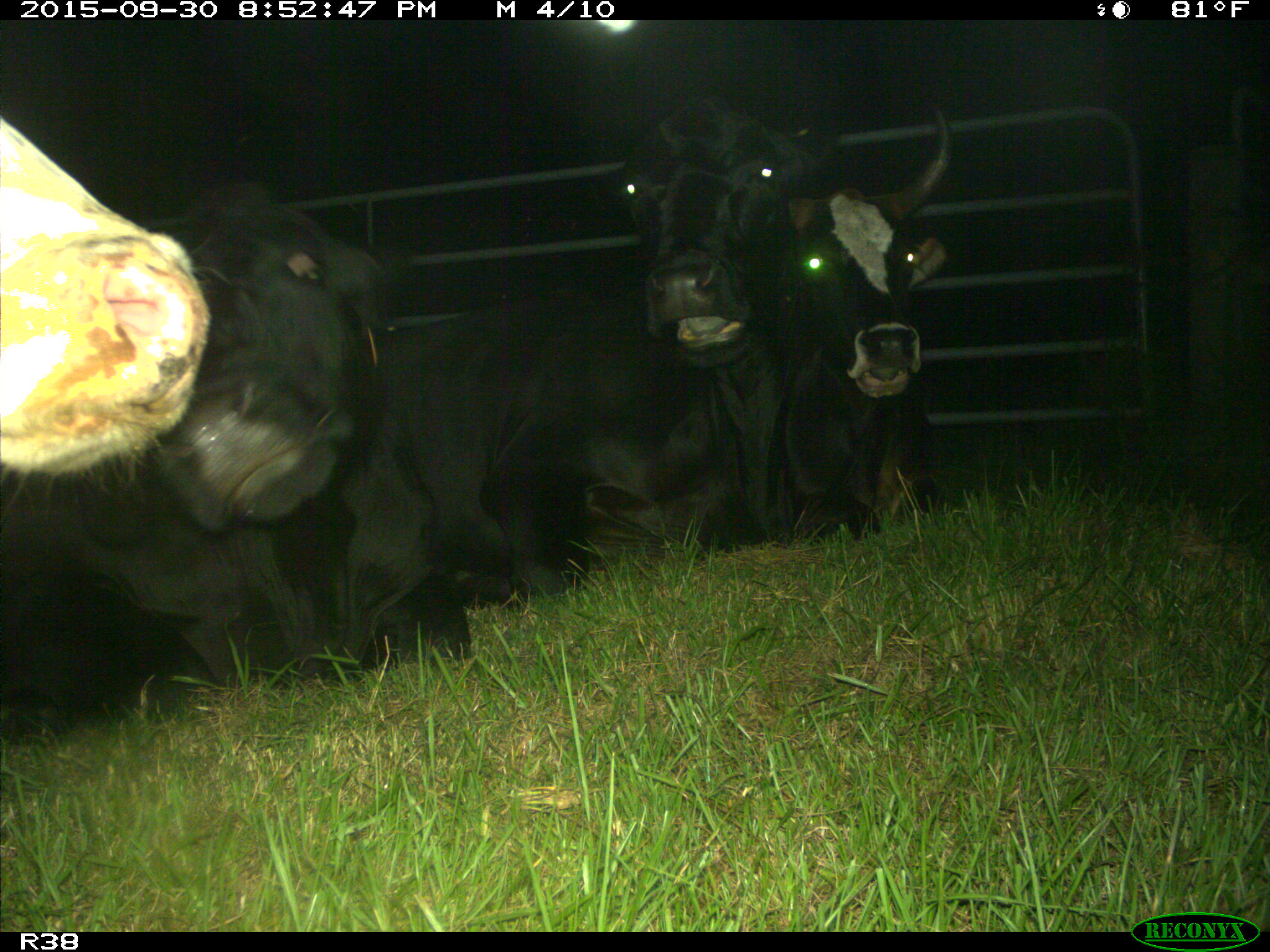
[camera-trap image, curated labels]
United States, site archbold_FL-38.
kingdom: Animalia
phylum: Chordata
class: Mammalia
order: Artiodactyla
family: Bovidae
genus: Bos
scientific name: Bos taurus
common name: domestic cow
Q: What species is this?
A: Bos taurus (domestic cow).